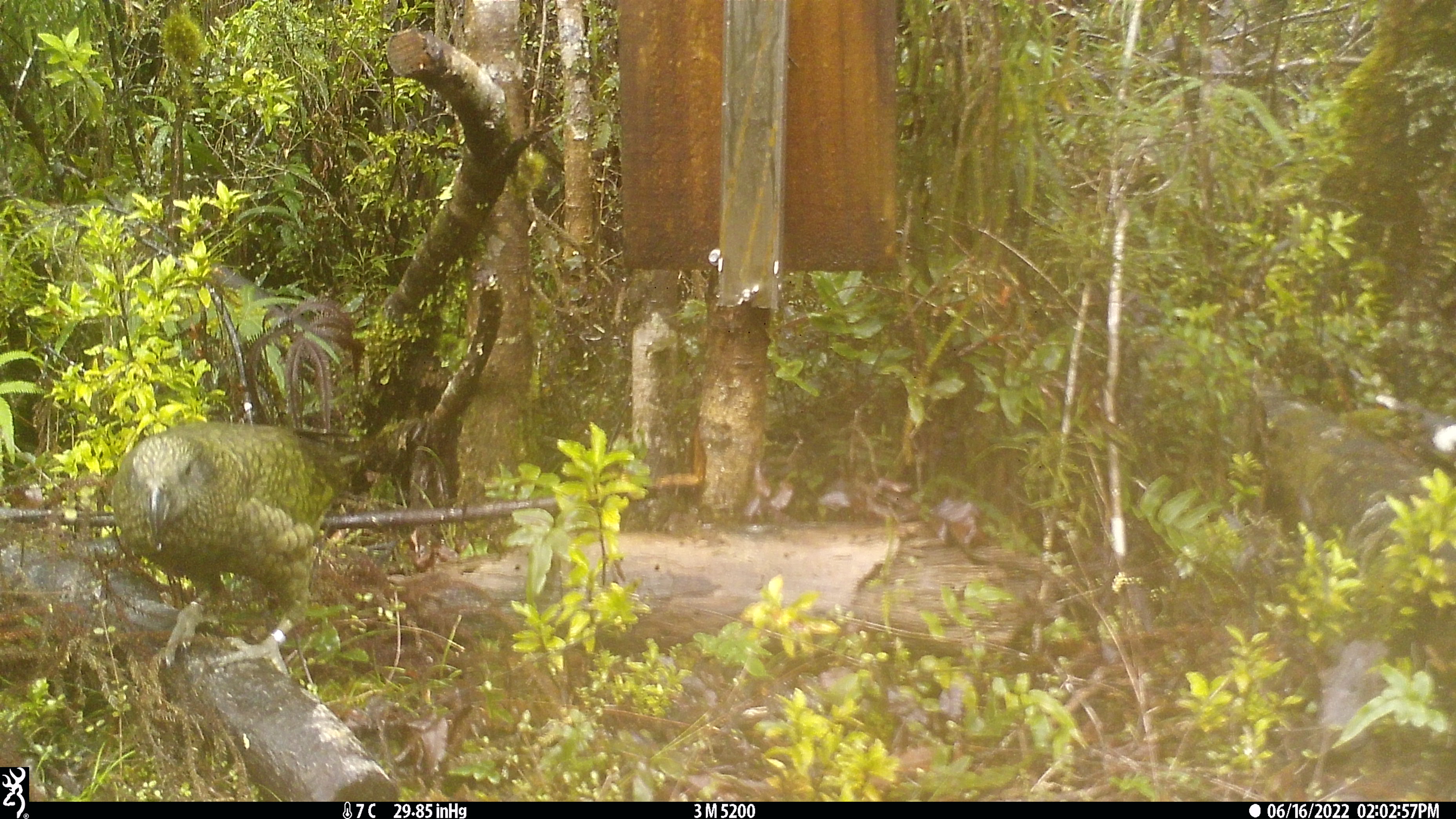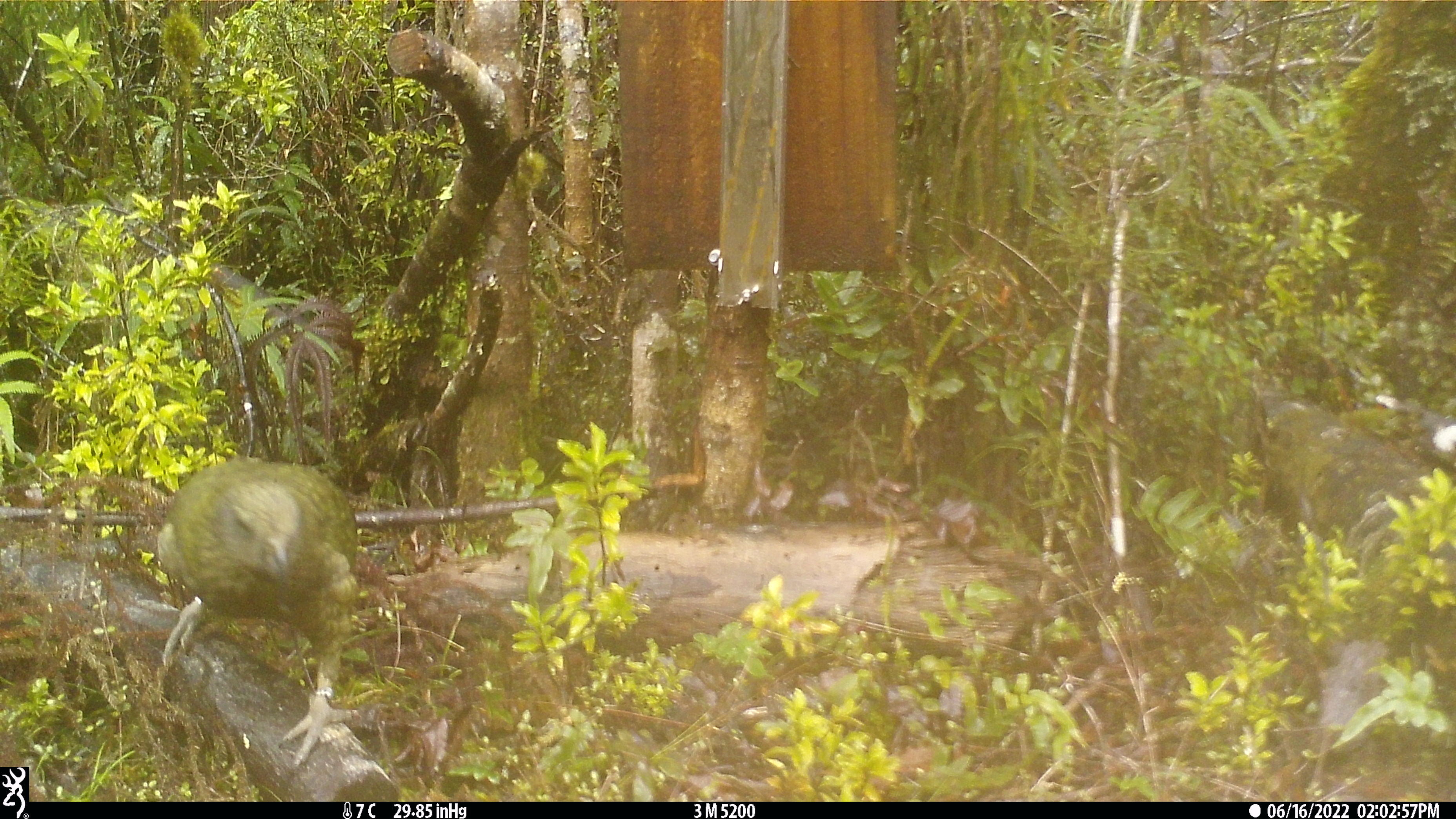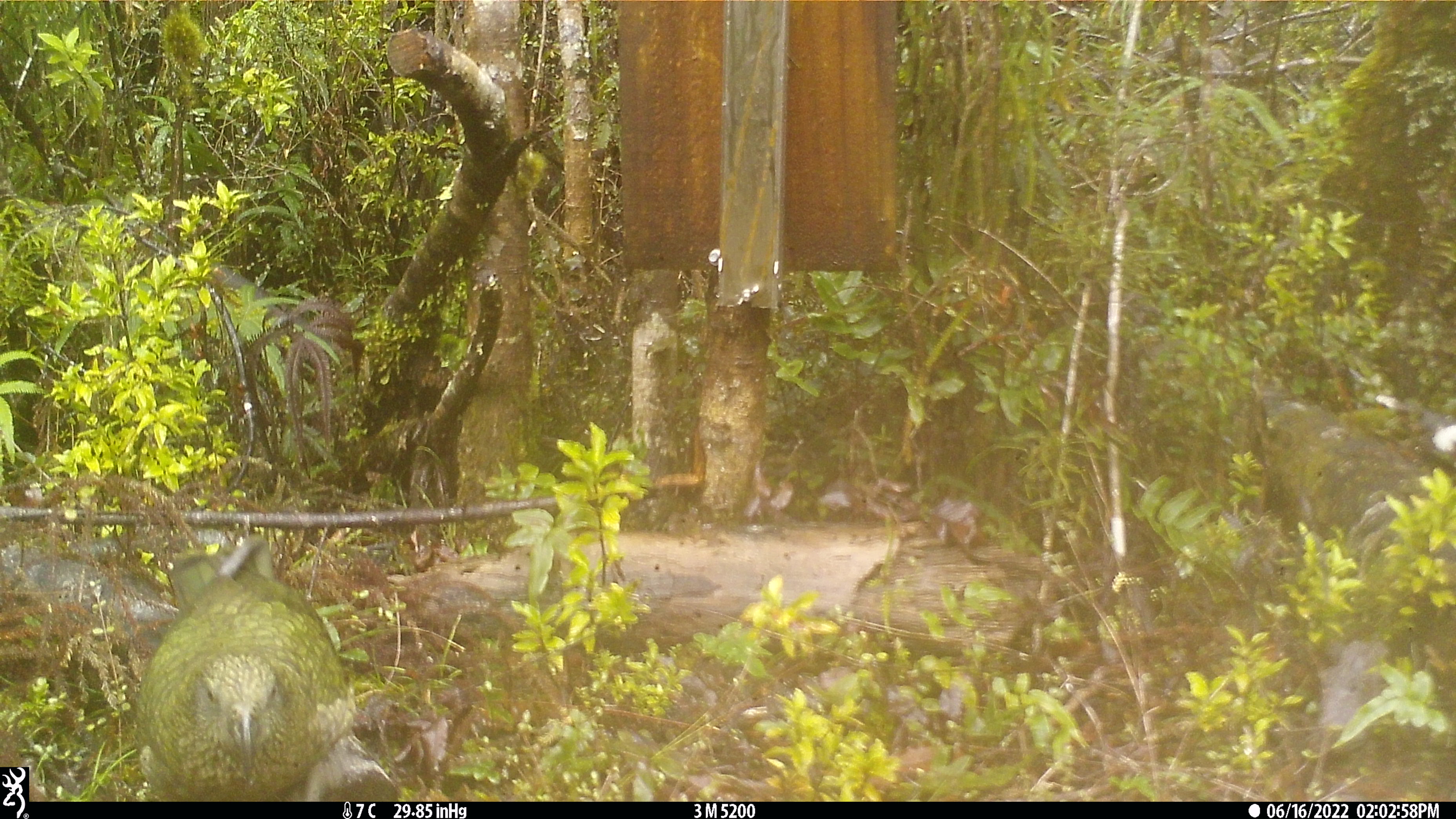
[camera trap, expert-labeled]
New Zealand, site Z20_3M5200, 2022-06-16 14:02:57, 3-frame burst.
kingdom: Animalia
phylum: Chordata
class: Aves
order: Psittaciformes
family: Strigopidae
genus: Nestor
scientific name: Nestor notabilis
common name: kea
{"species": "kea (Nestor notabilis)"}